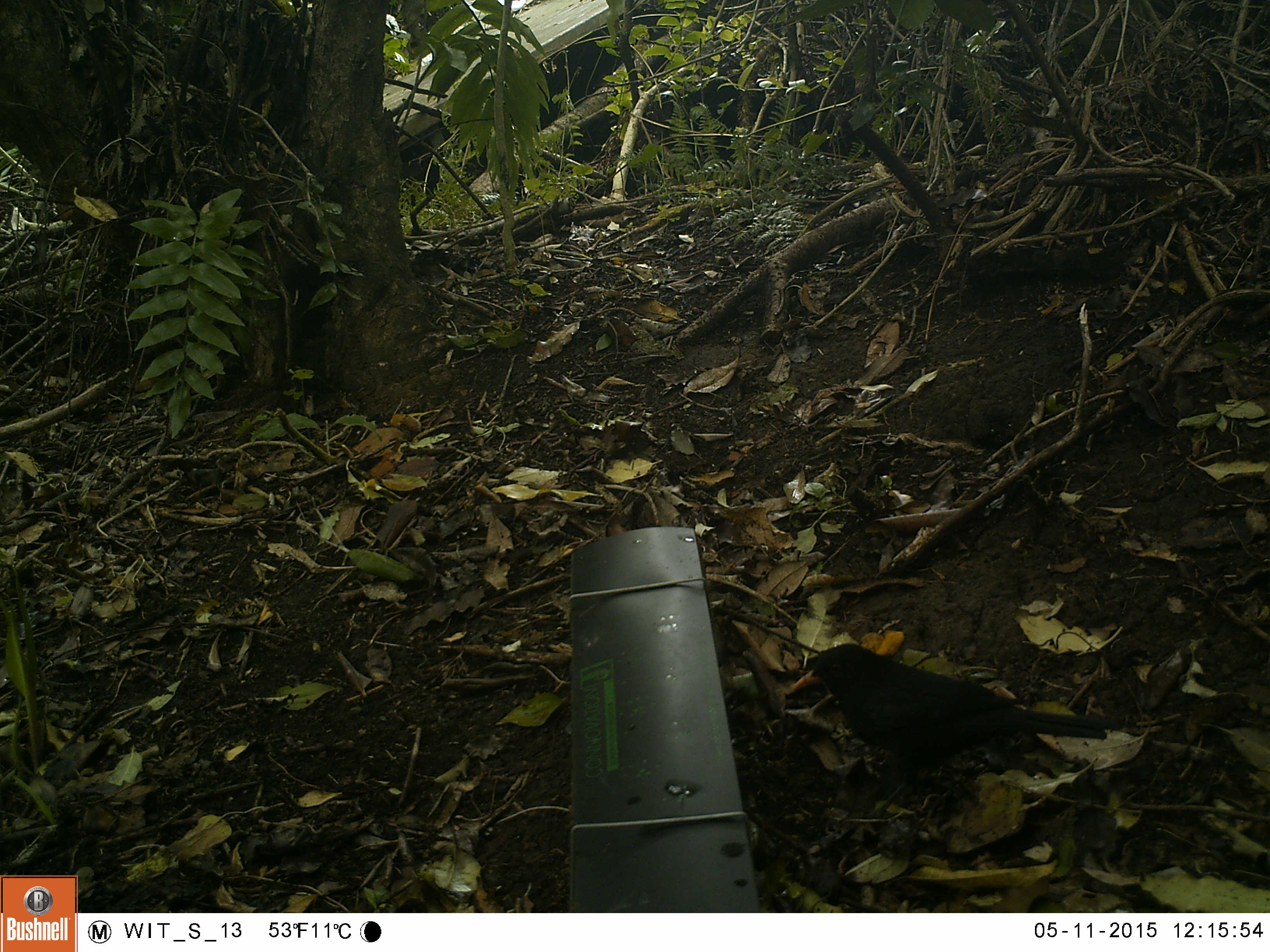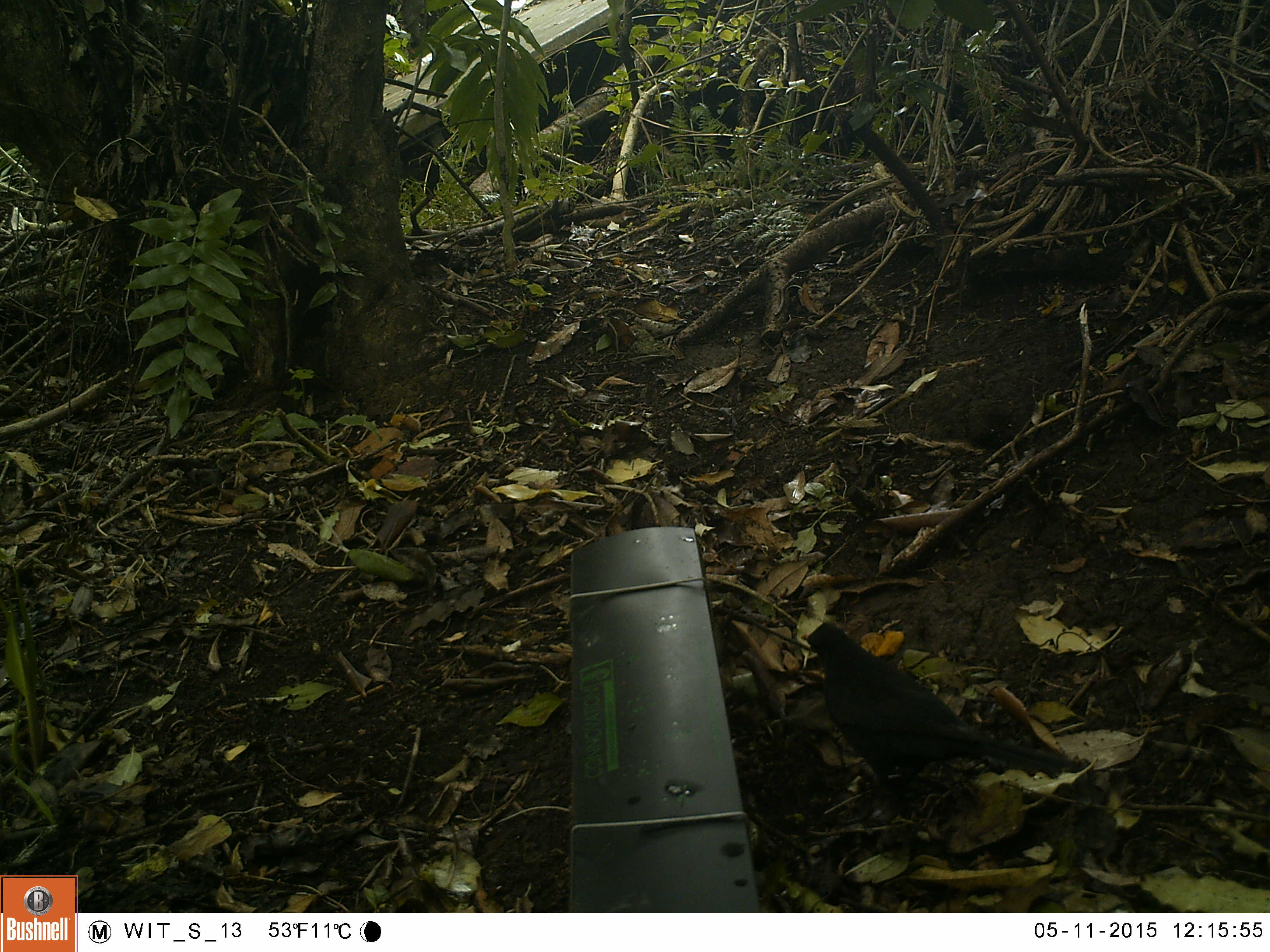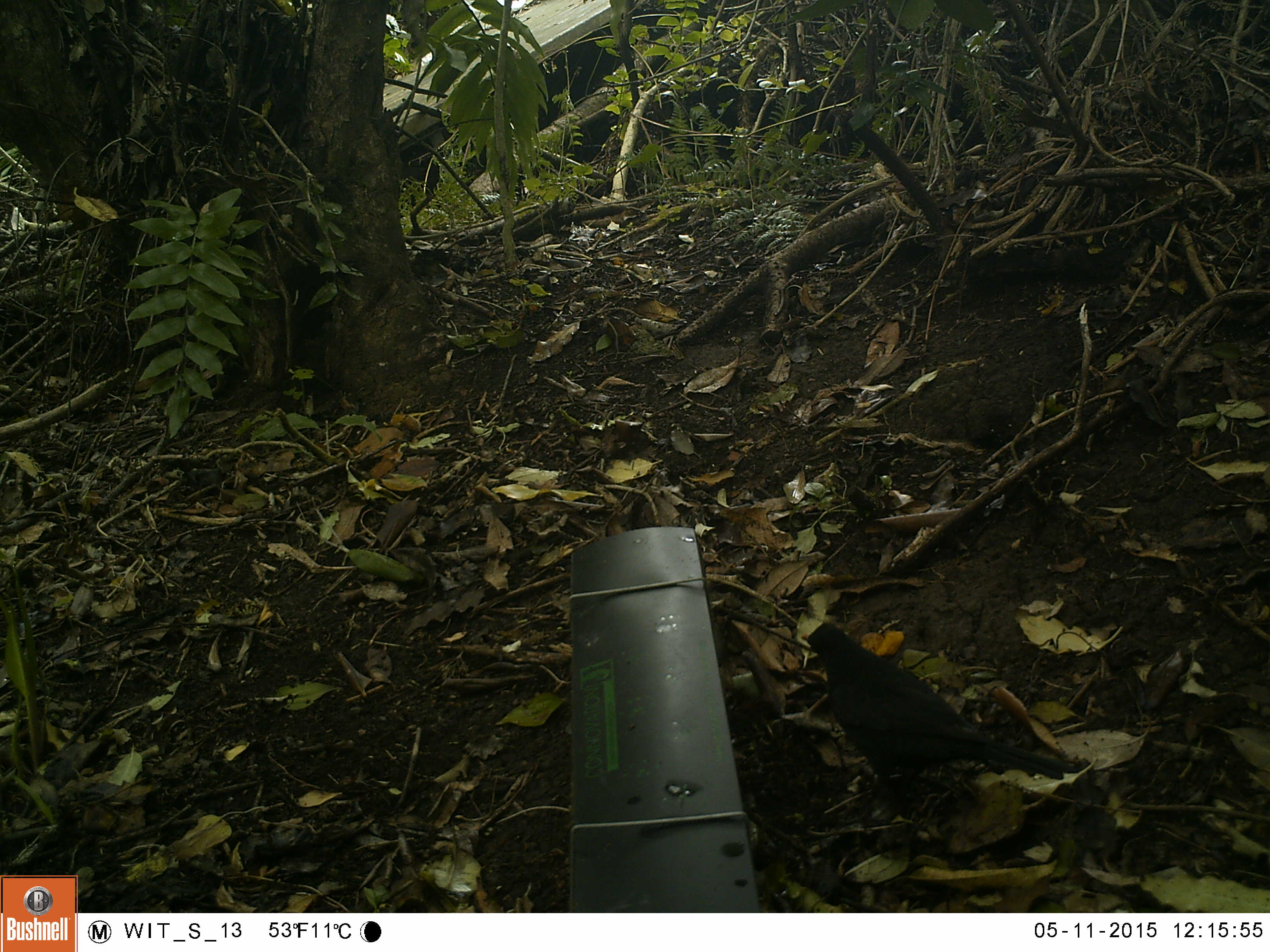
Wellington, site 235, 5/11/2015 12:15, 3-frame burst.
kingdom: Animalia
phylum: Chordata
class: Aves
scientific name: Aves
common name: bird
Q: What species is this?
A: Bird (Aves).